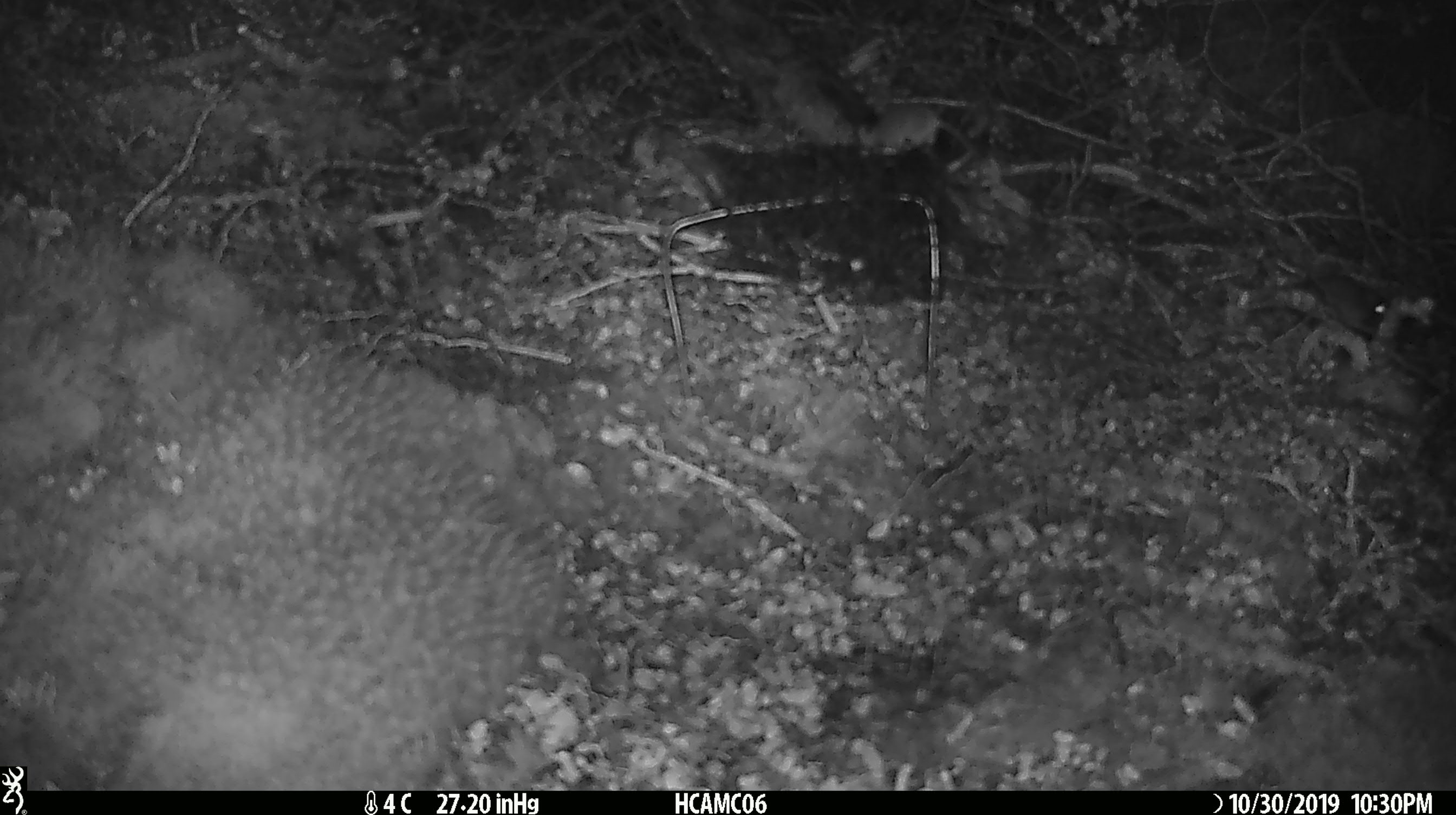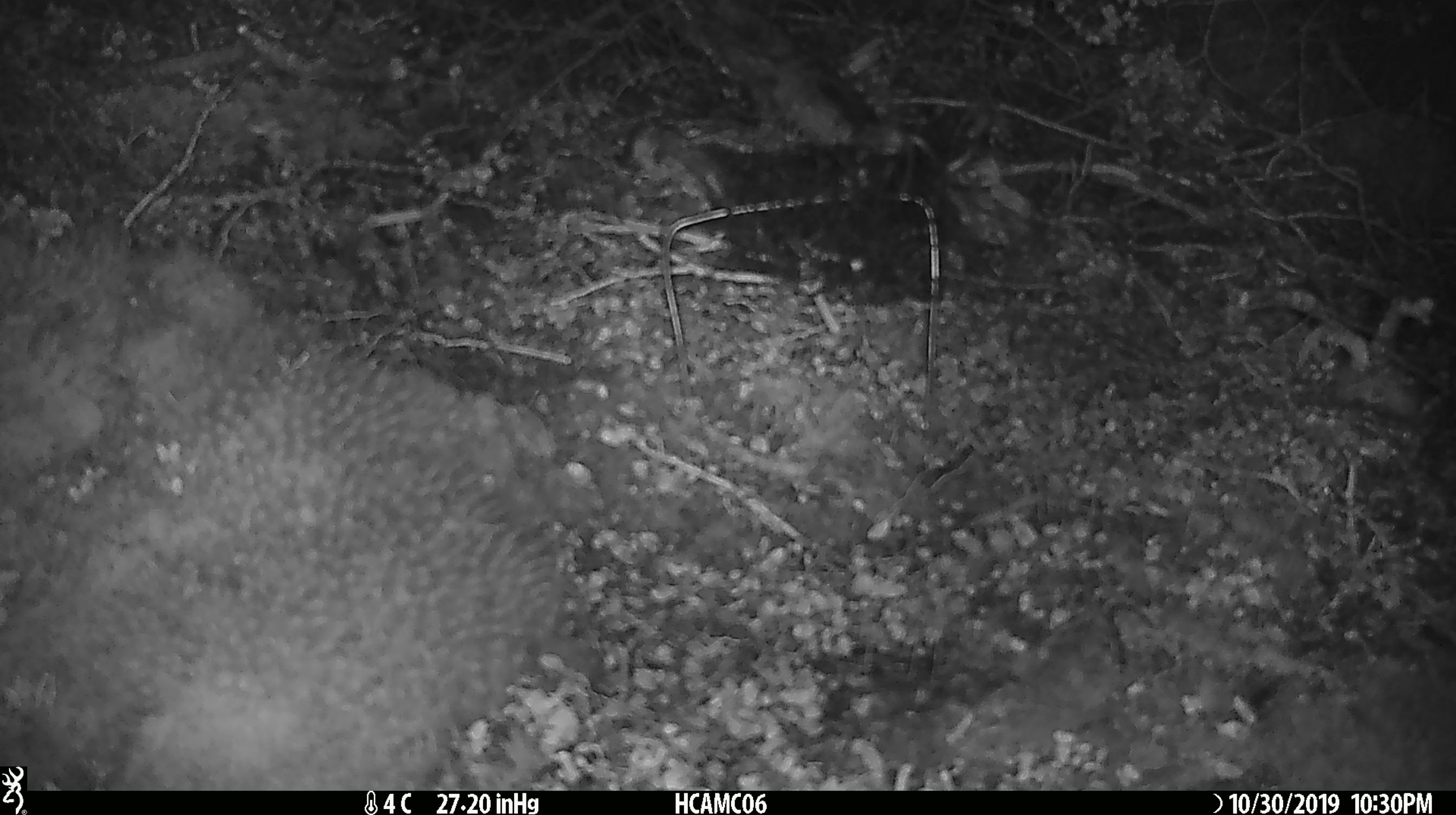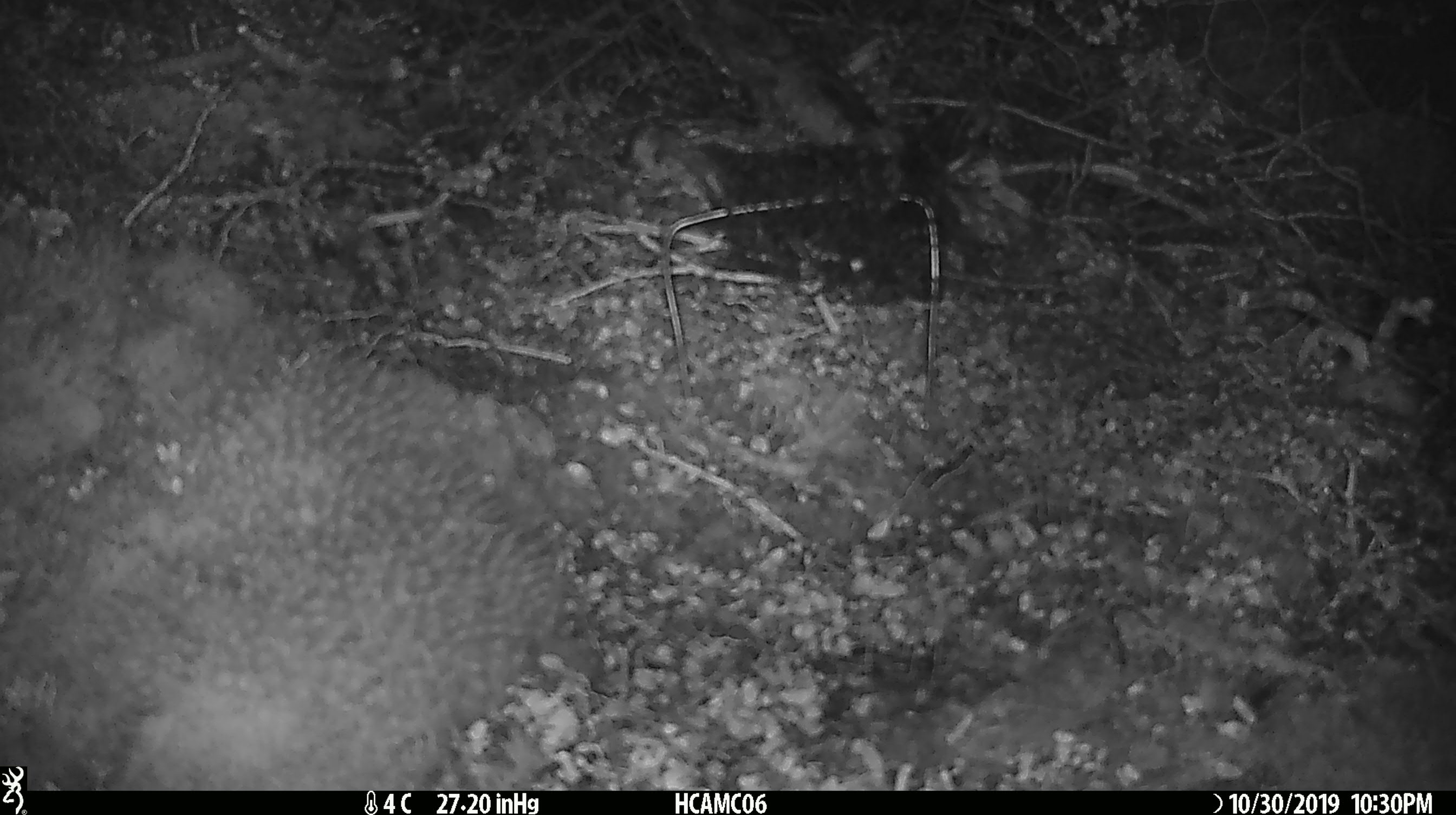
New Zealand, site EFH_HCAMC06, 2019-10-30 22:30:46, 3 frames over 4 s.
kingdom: Animalia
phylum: Chordata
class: Mammalia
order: Rodentia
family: Muridae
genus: Mus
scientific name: Mus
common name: mouse